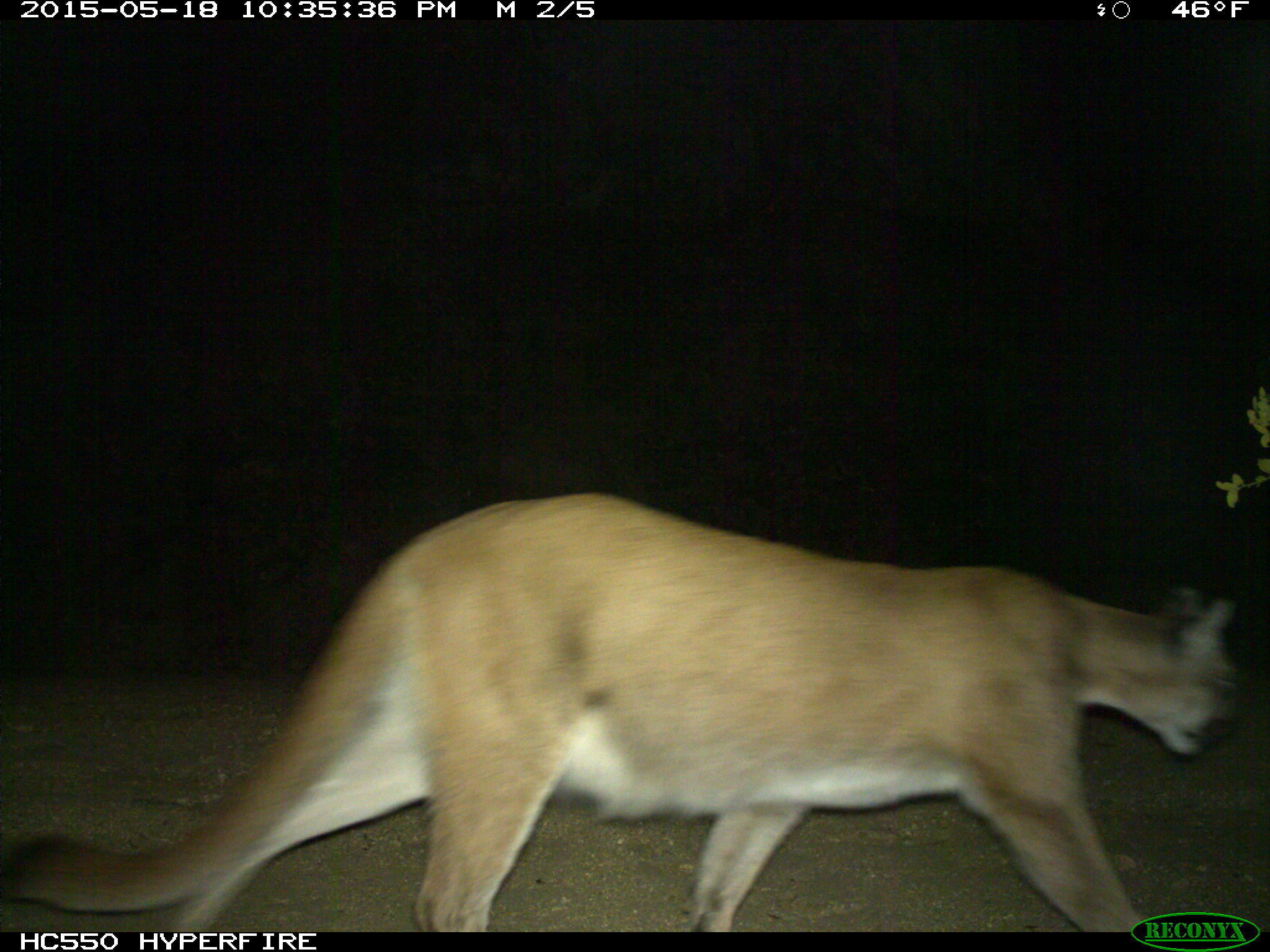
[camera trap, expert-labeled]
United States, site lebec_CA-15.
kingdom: Animalia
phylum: Chordata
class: Mammalia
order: Carnivora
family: Felidae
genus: Puma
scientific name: Puma concolor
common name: mountain lion